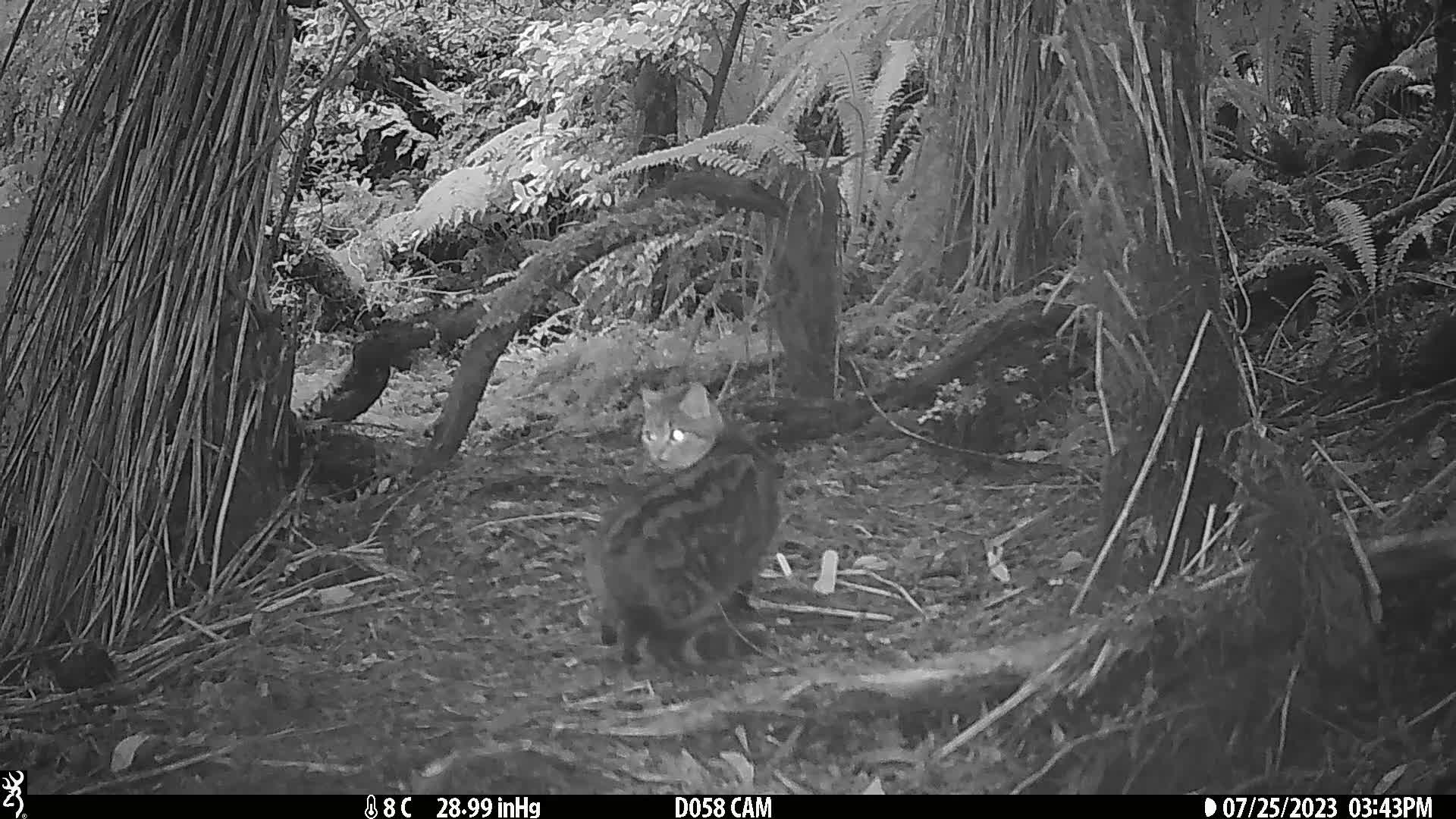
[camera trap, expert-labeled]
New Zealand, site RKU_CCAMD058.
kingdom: Animalia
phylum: Chordata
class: Mammalia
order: Carnivora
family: Felidae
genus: Felis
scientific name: Felis catus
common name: domestic cat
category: cat